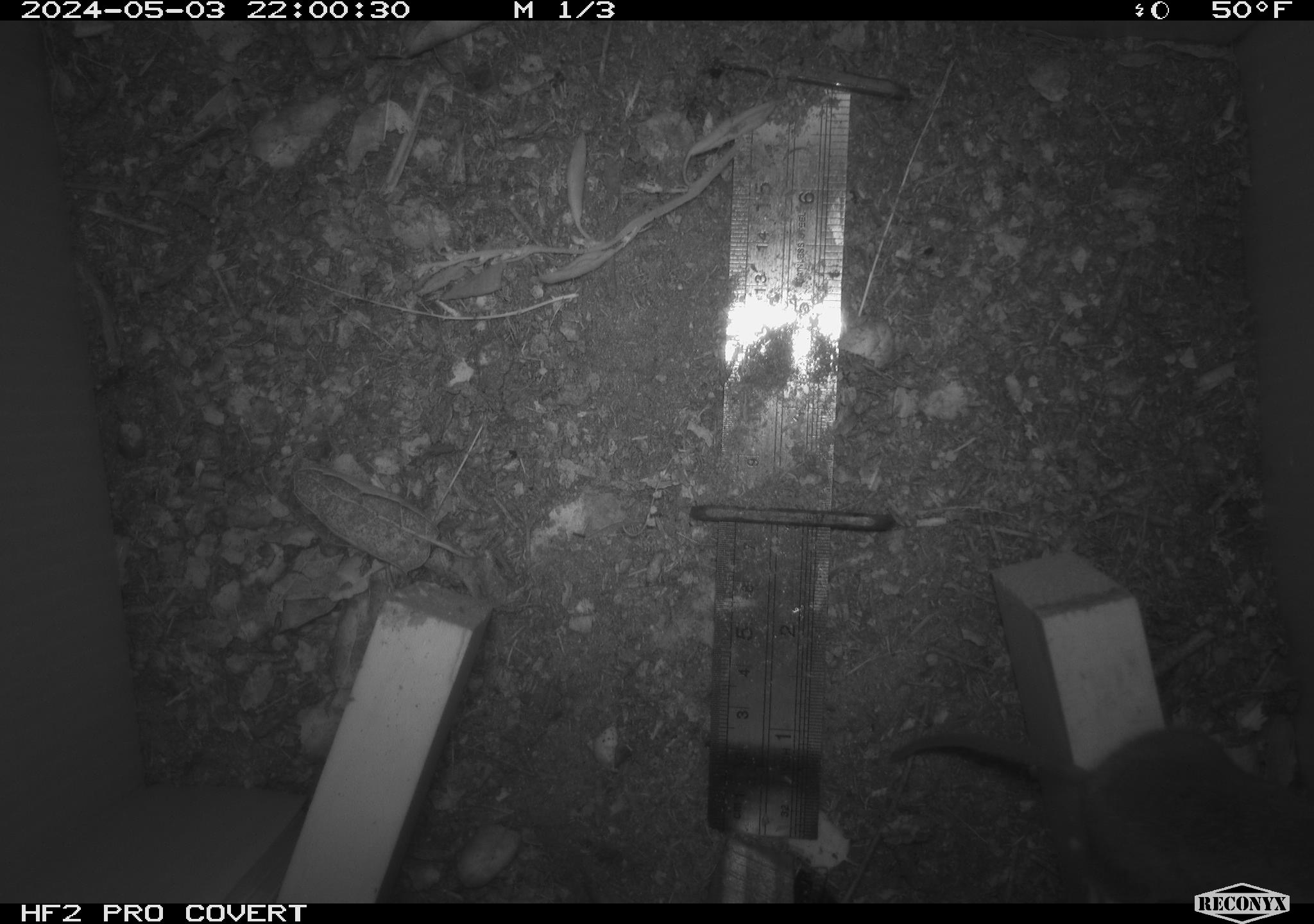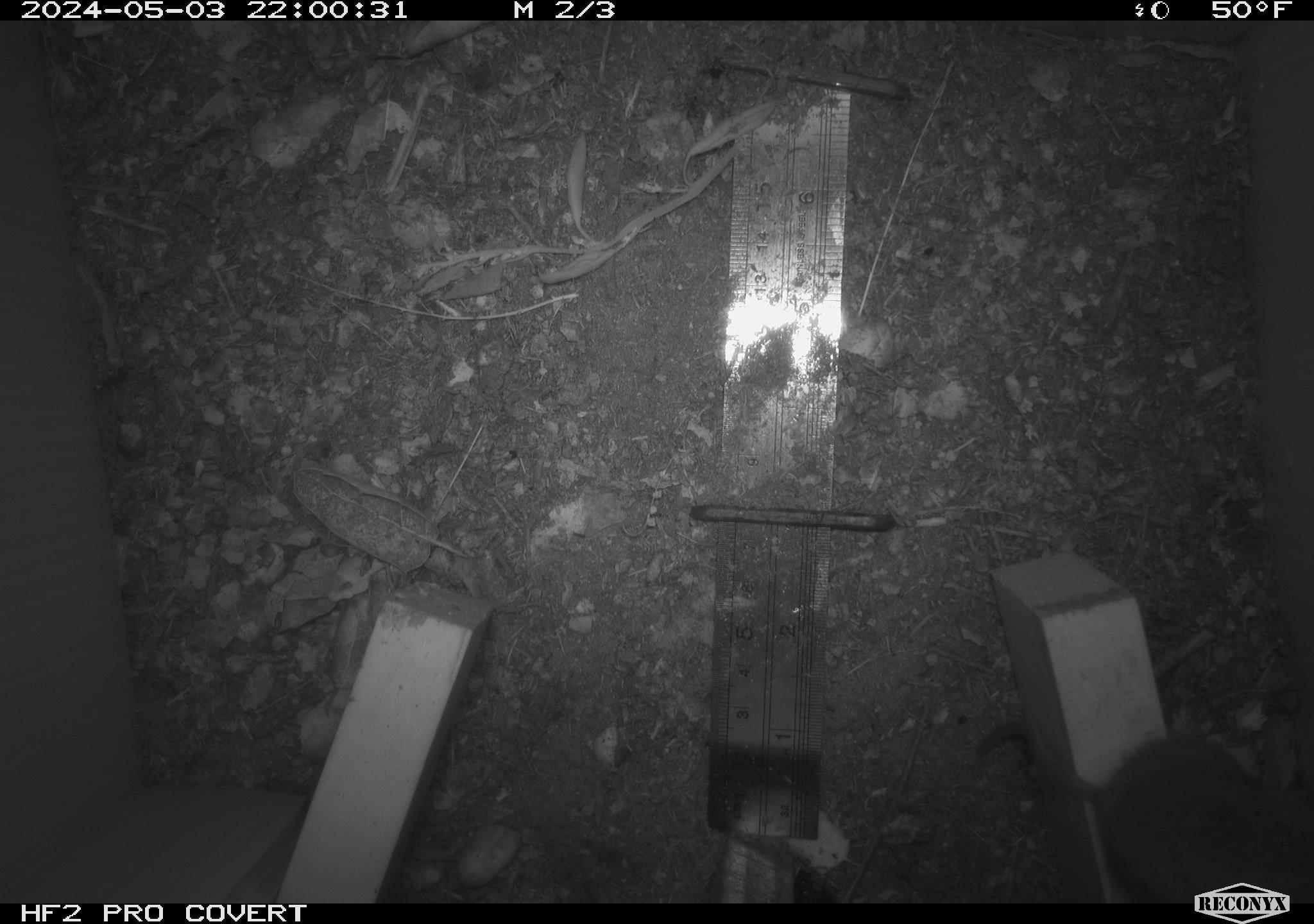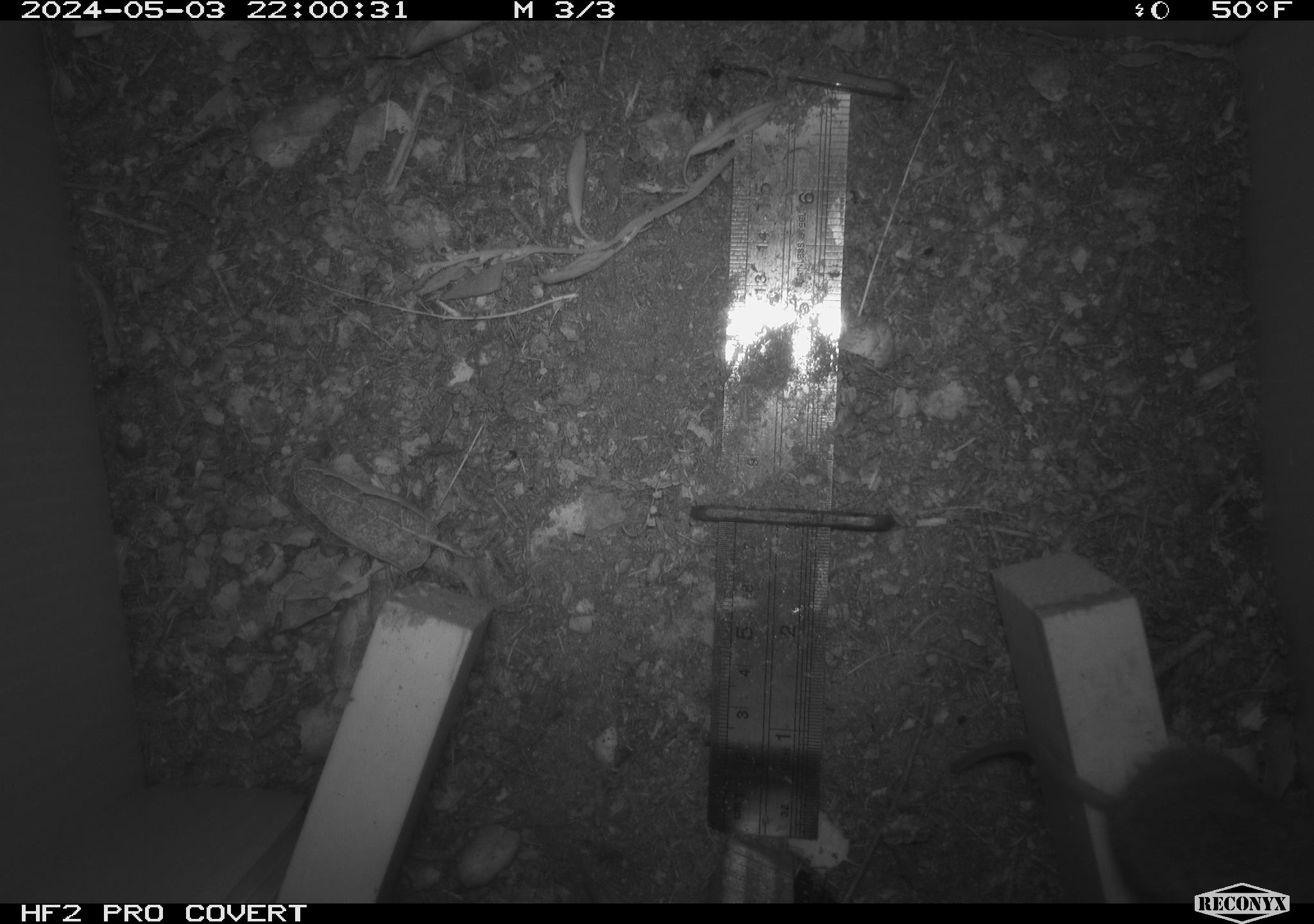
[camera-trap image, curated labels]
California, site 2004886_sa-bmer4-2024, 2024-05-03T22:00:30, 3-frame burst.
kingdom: Animalia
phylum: Chordata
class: Mammalia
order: Rodentia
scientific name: Rodentia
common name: mouse species